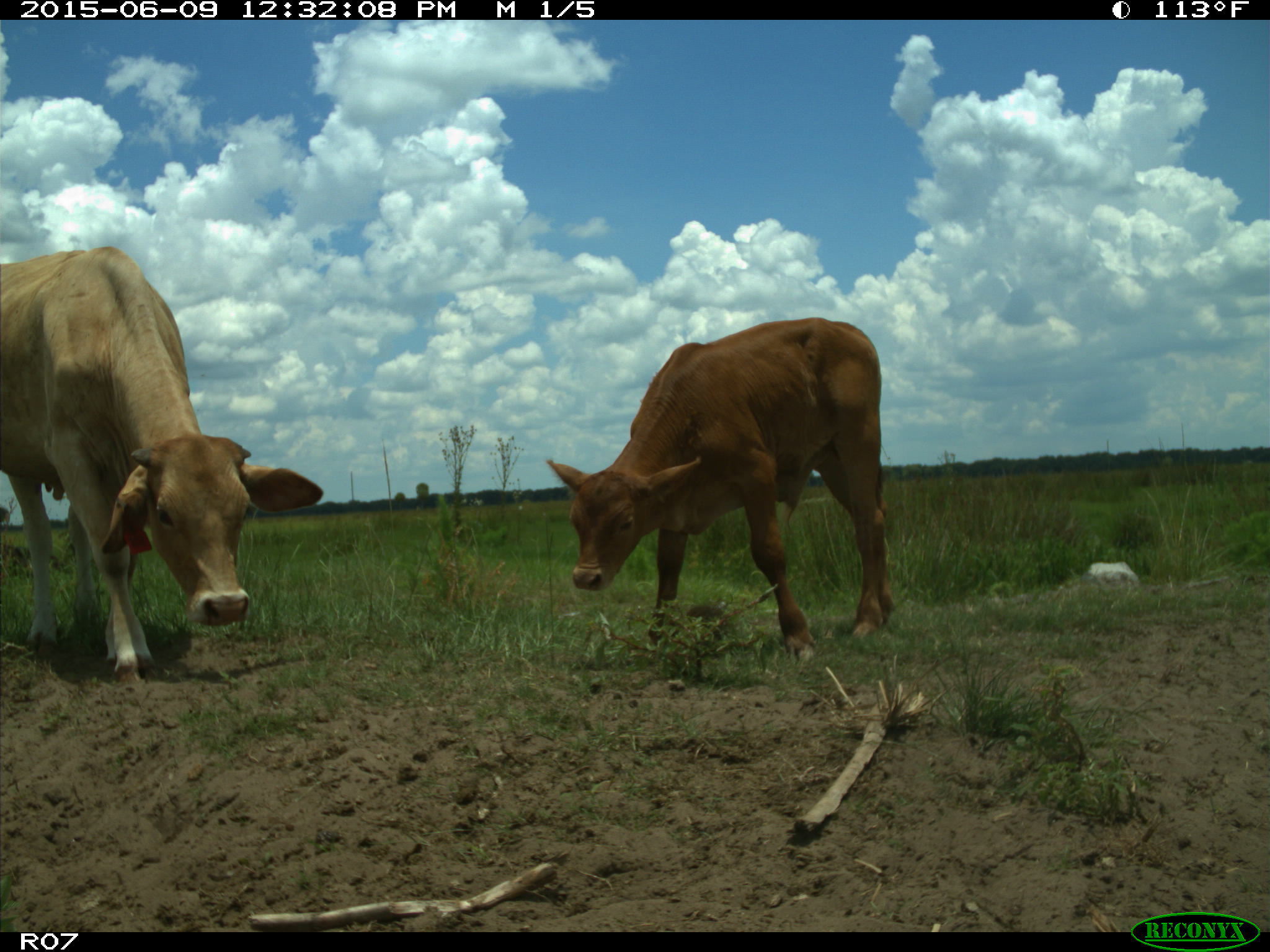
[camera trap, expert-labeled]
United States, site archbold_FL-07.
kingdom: Animalia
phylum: Chordata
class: Mammalia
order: Artiodactyla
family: Bovidae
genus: Bos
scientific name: Bos taurus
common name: domestic cow